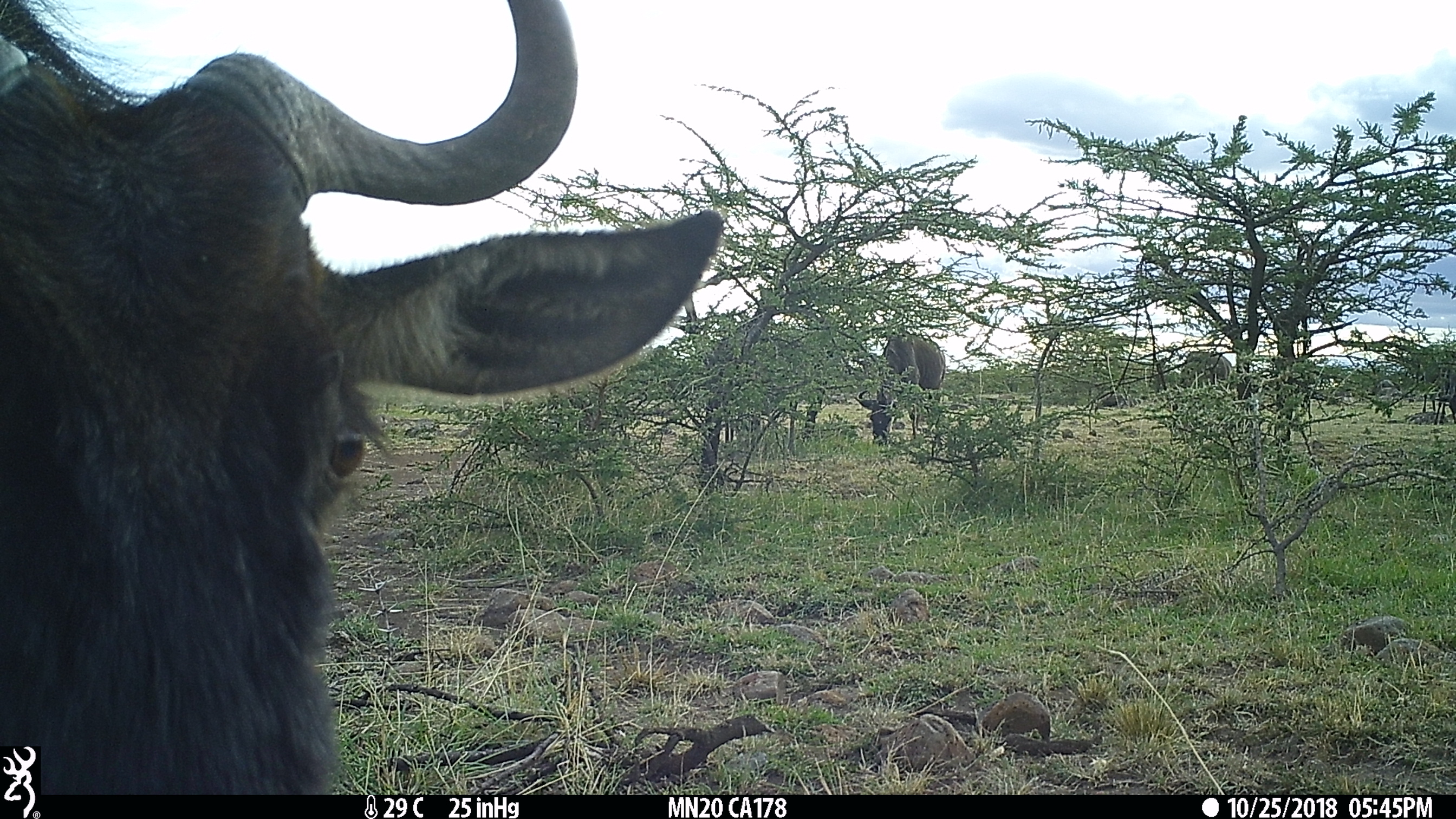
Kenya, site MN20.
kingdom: Animalia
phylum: Chordata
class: Mammalia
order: Artiodactyla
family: Bovidae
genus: Connochaetes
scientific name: Connochaetes taurinus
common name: blue wildebeest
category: wildebeest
Wildebeest (blue wildebeest) (Connochaetes taurinus).